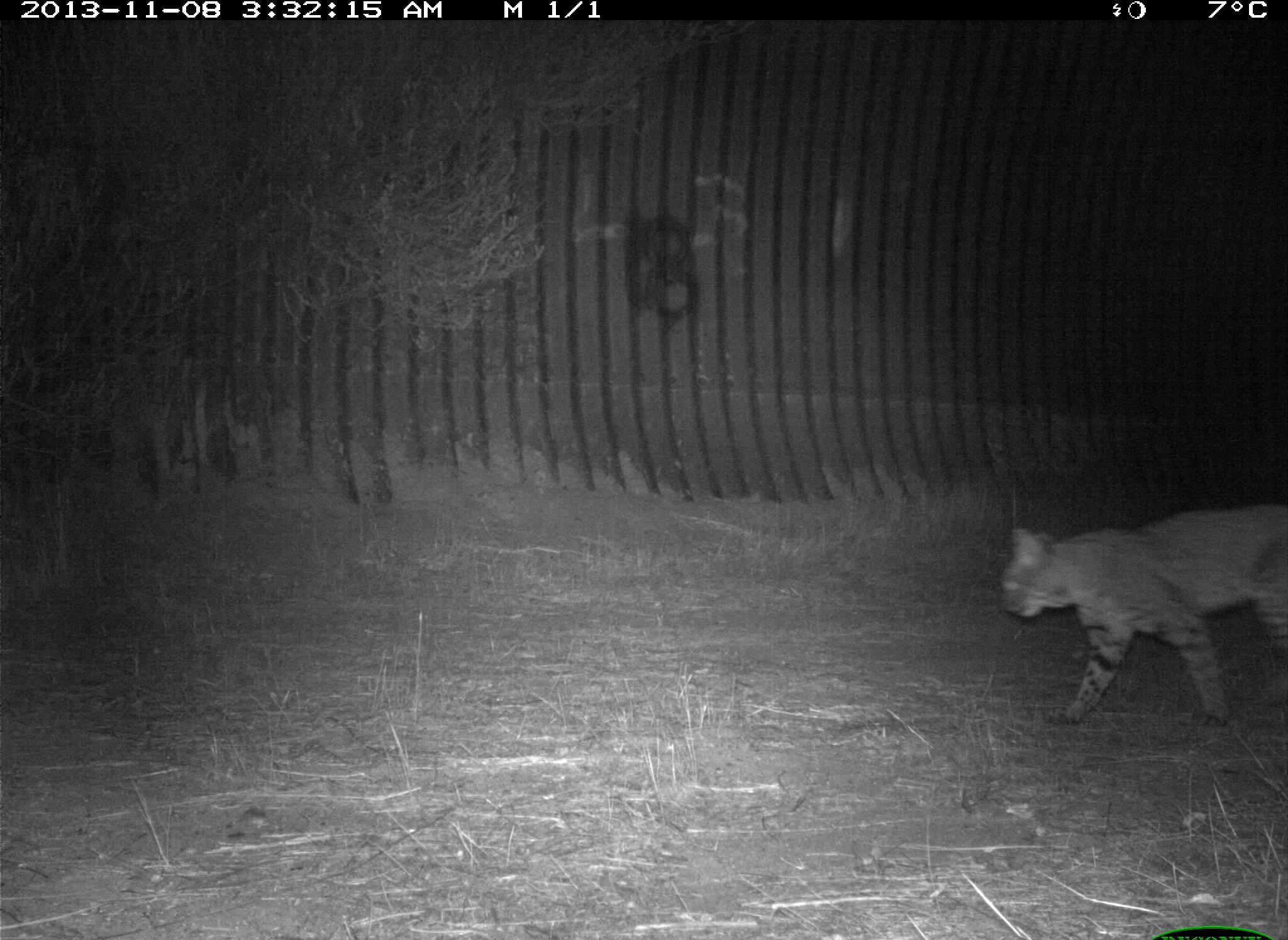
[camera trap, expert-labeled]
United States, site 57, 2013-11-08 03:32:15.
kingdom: Animalia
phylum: Chordata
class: Mammalia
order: Carnivora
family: Felidae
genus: Lynx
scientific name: Lynx rufus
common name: bobcat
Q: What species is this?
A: Bobcat (Lynx rufus).